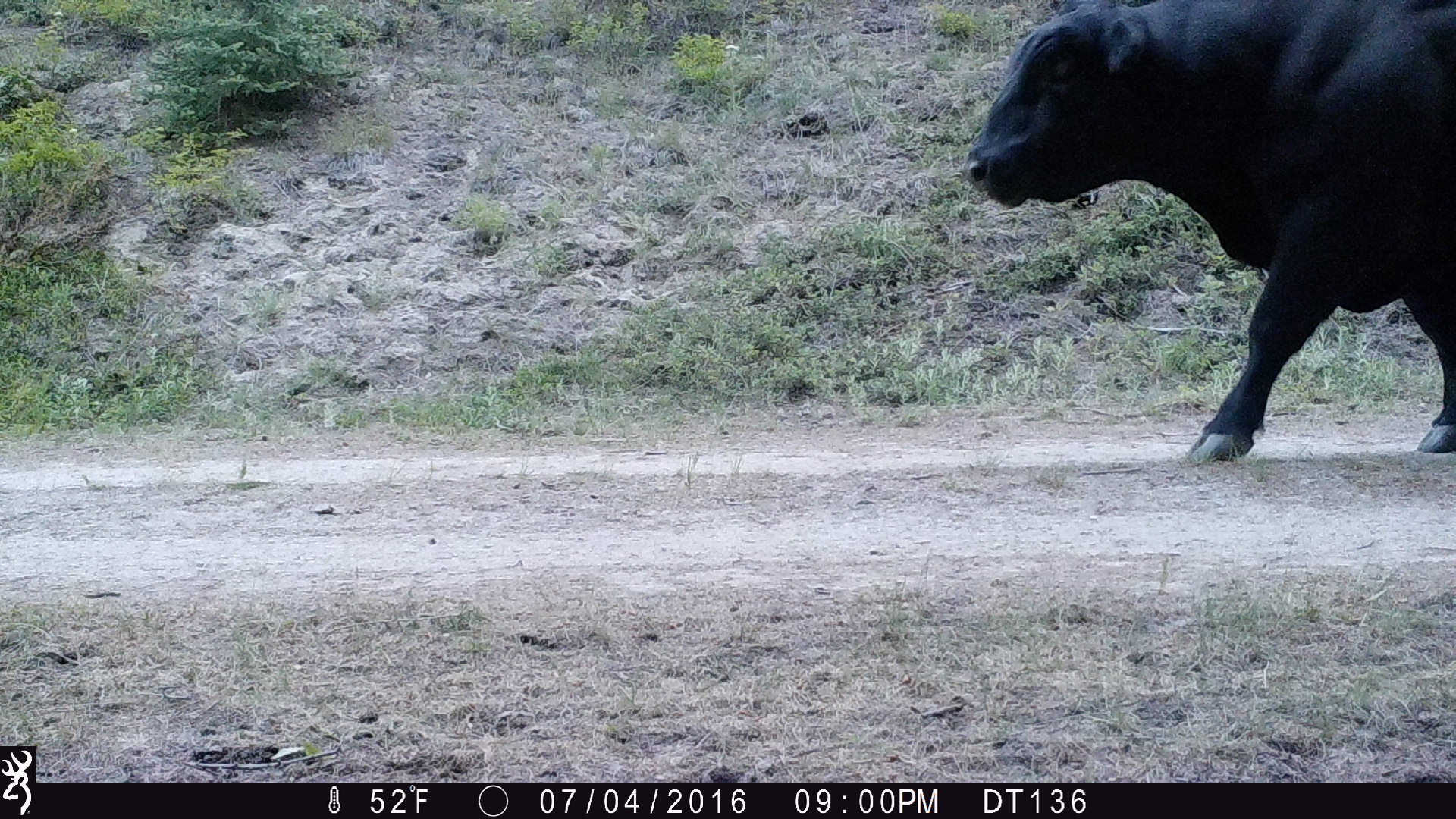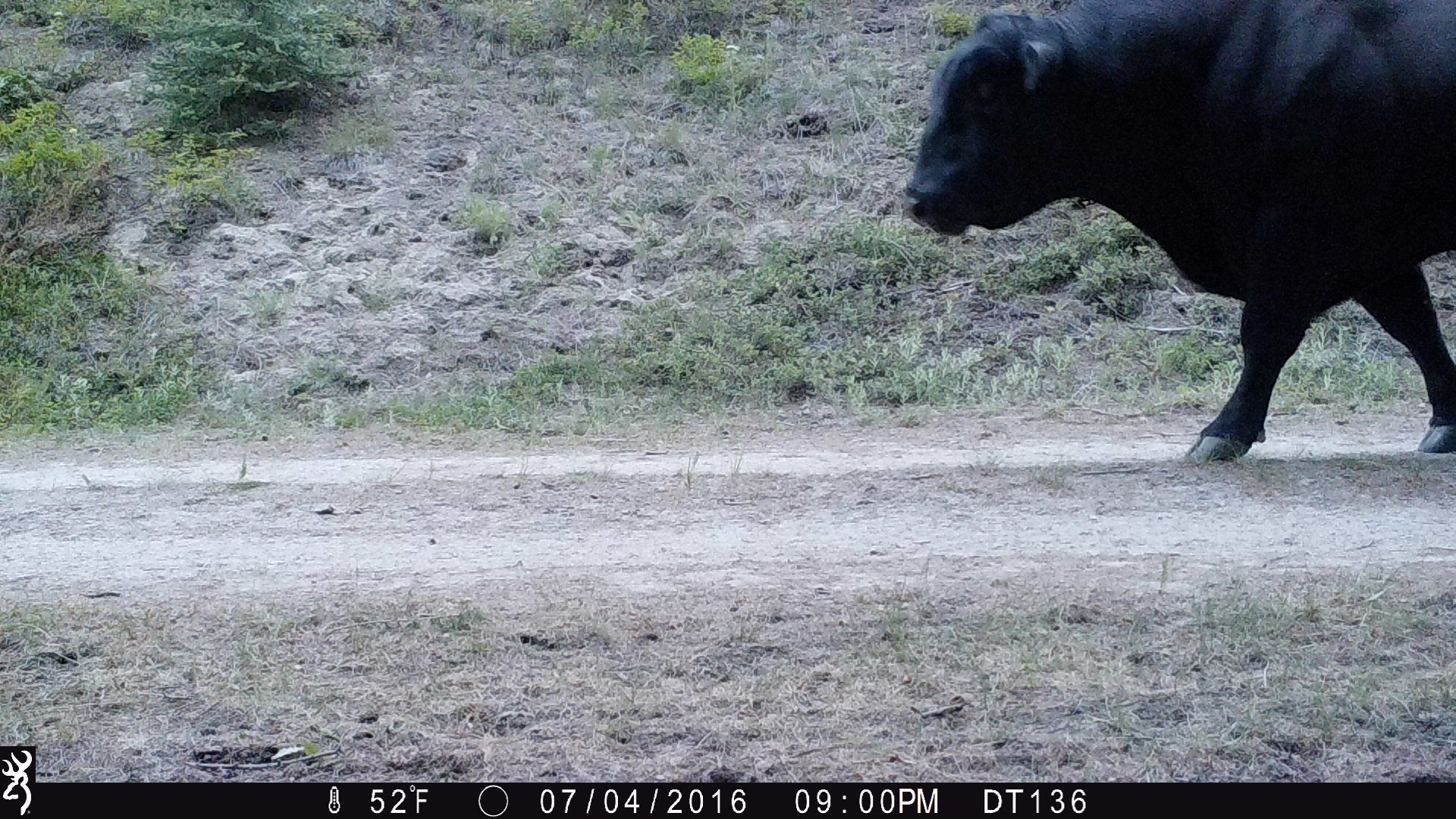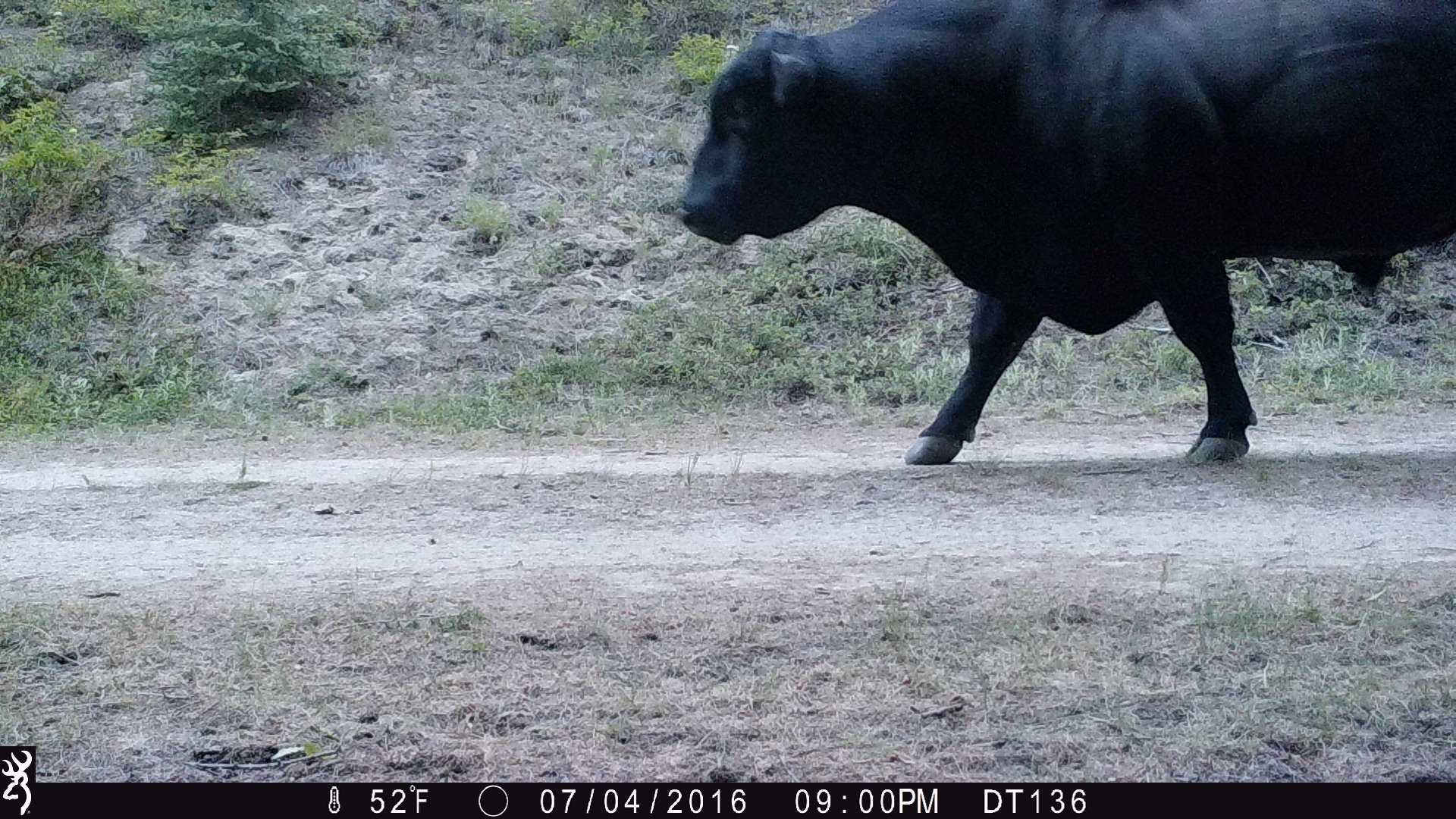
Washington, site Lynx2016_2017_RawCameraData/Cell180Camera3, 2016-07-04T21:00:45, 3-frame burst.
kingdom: Animalia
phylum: Chordata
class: Mammalia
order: Artiodactyla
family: Bovidae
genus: Bos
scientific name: Bos taurus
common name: domestic cattle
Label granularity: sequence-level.